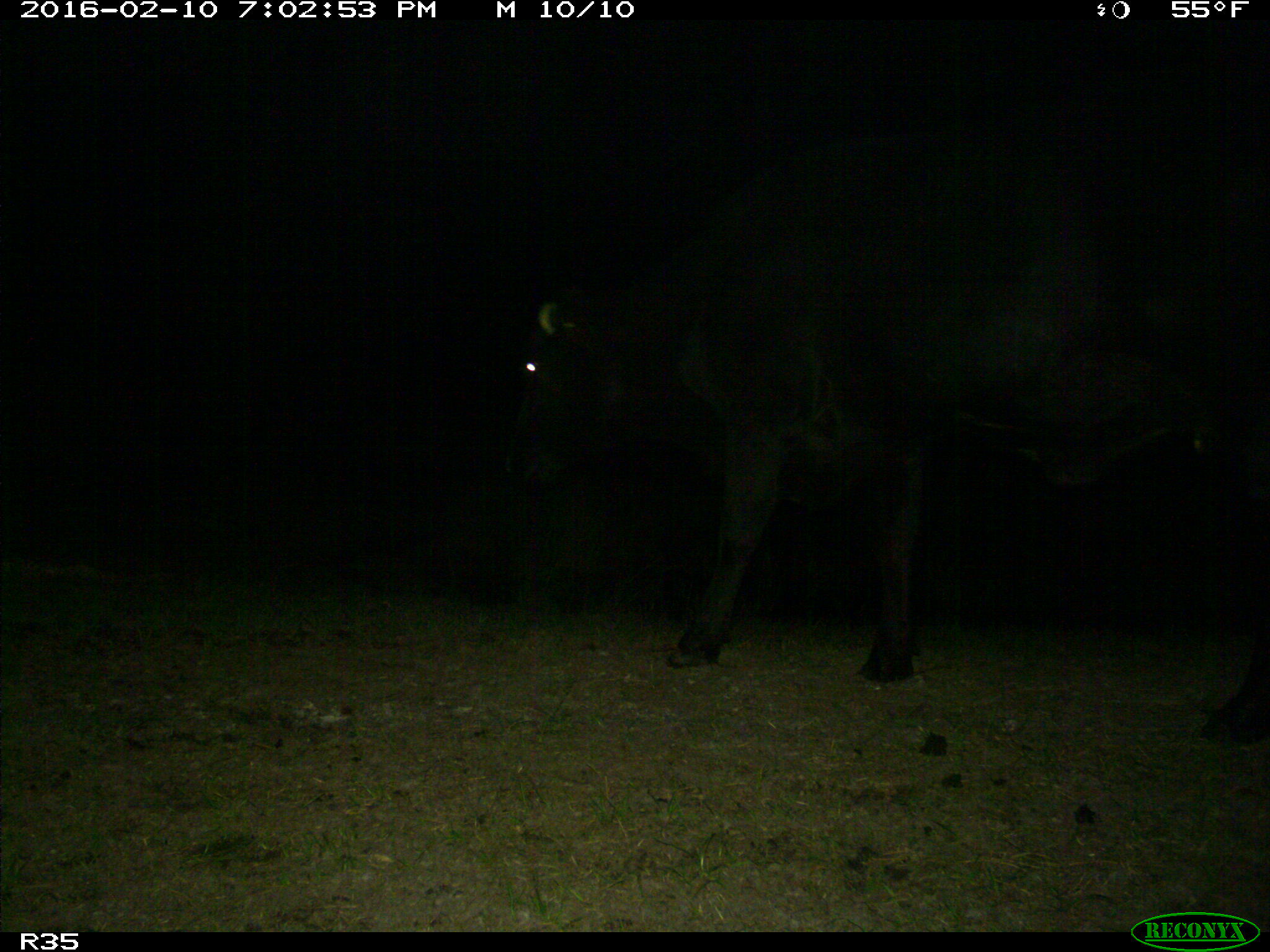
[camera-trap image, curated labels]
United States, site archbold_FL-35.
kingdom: Animalia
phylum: Chordata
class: Mammalia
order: Artiodactyla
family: Bovidae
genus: Bos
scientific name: Bos taurus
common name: domestic cow